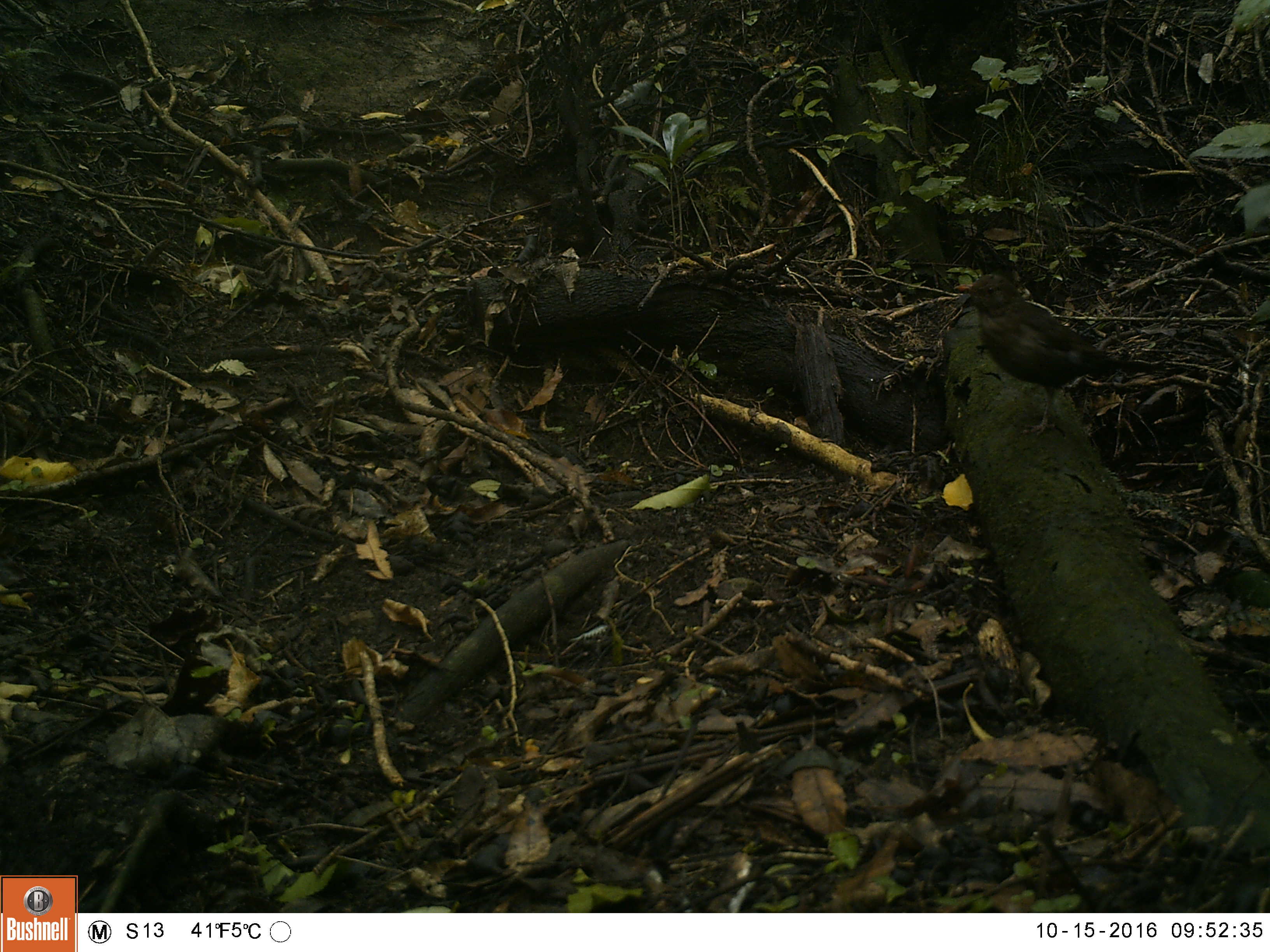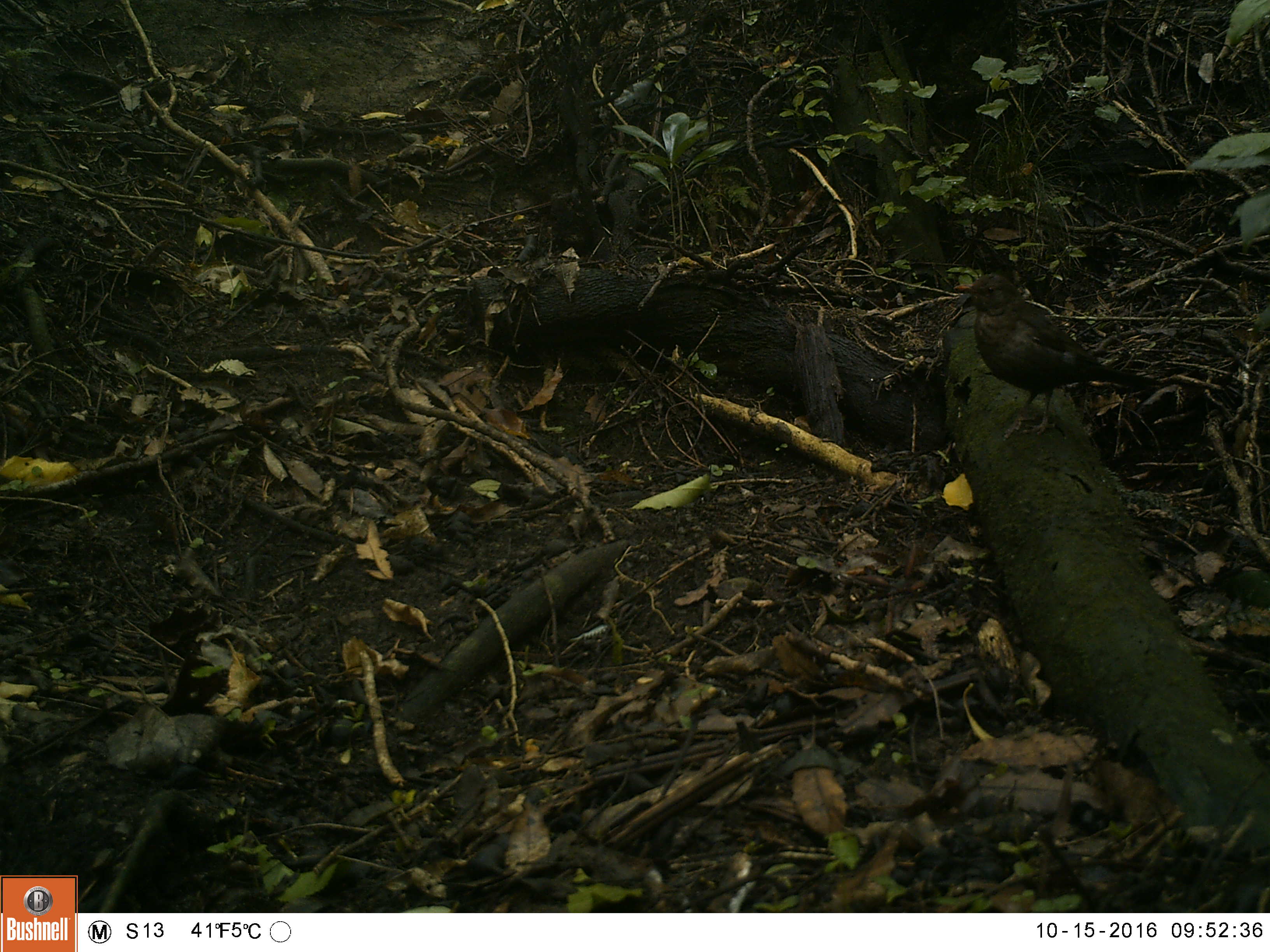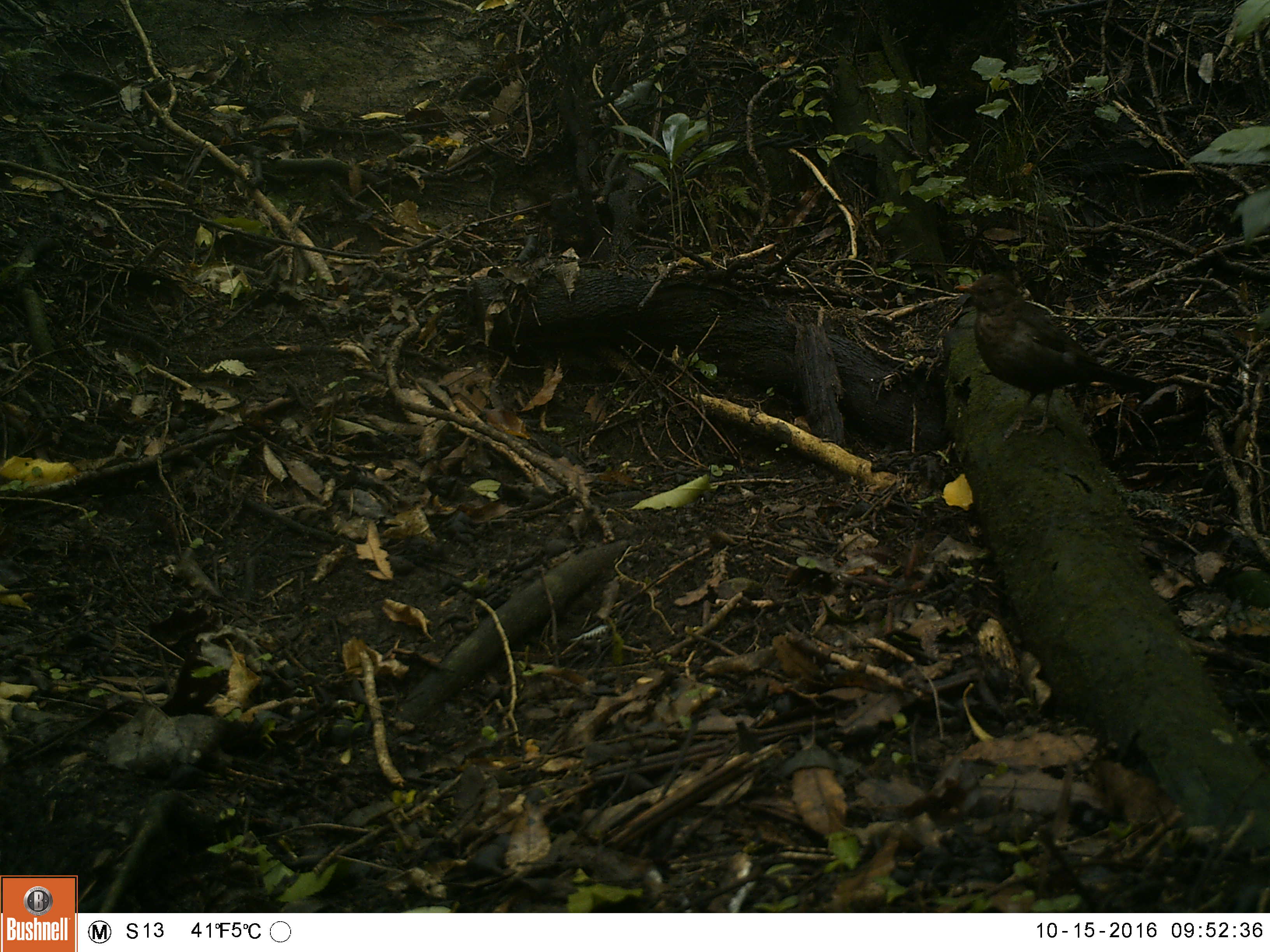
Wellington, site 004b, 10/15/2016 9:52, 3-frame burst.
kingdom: Animalia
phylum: Chordata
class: Aves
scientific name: Aves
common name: bird